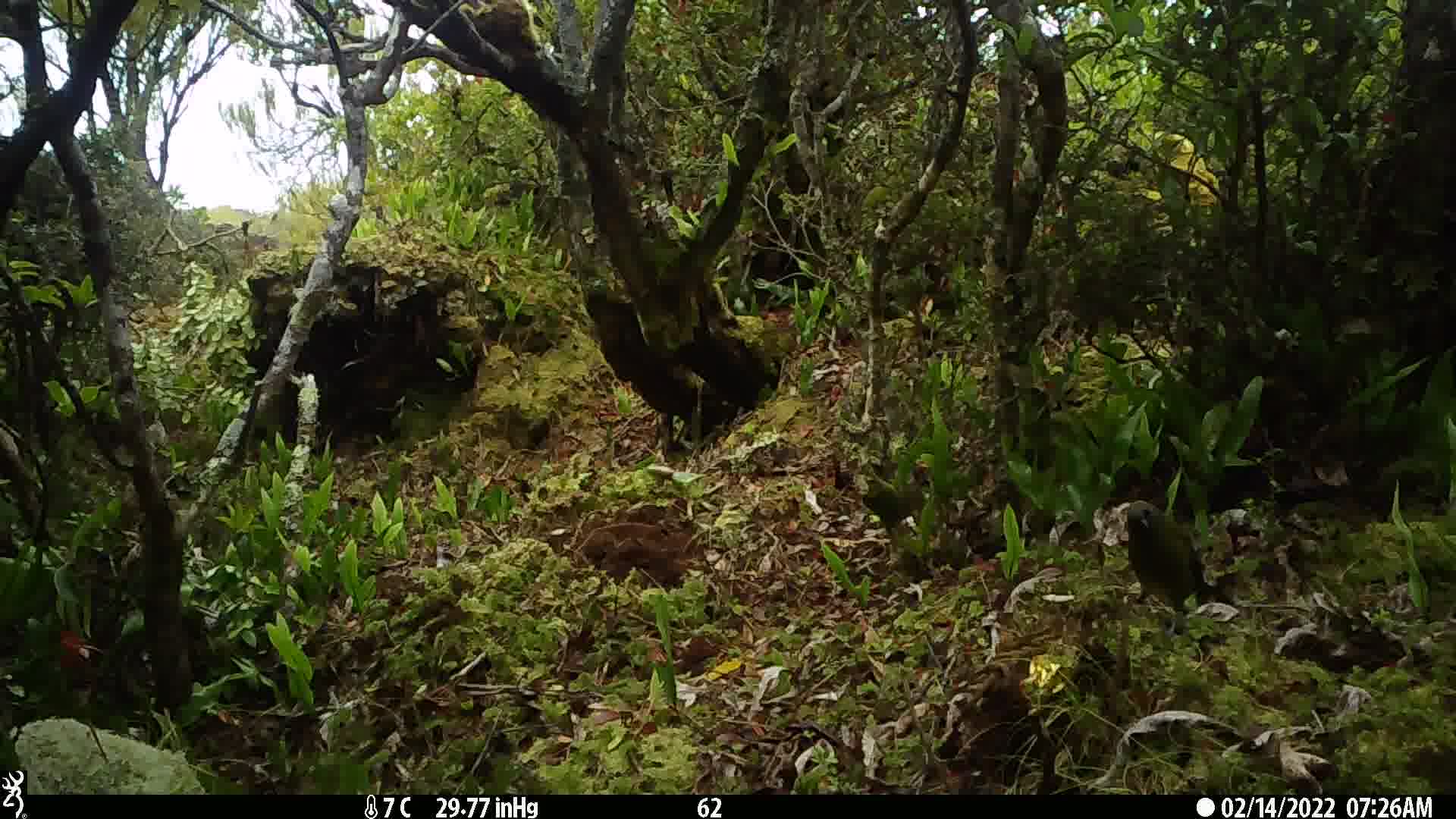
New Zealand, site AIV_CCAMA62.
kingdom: Animalia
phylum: Chordata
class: Aves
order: Passeriformes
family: Meliphagidae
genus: Anthornis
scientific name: Anthornis melanura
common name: new zealand bellbird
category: bellbird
Bellbird (new zealand bellbird) (Anthornis melanura).